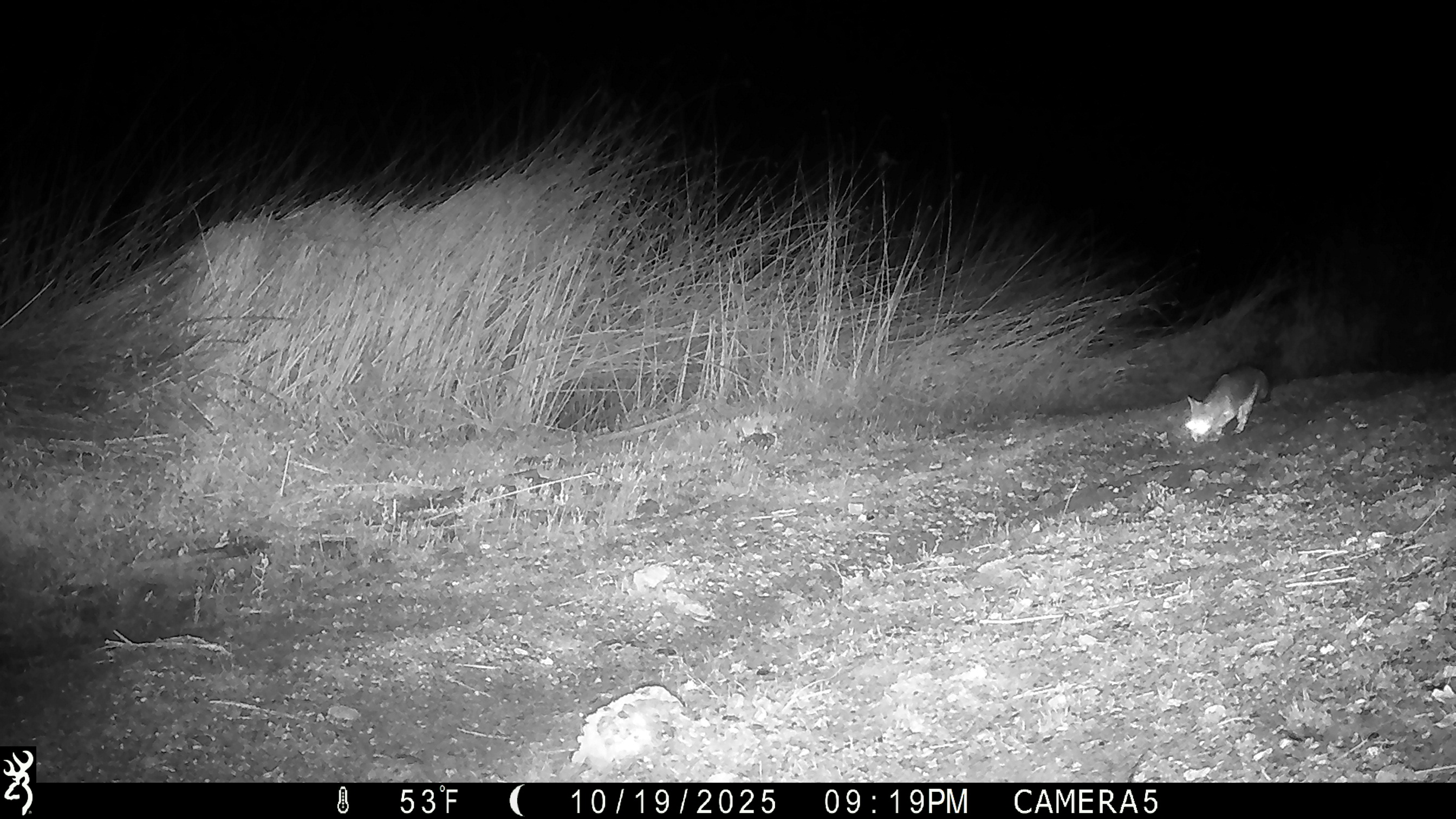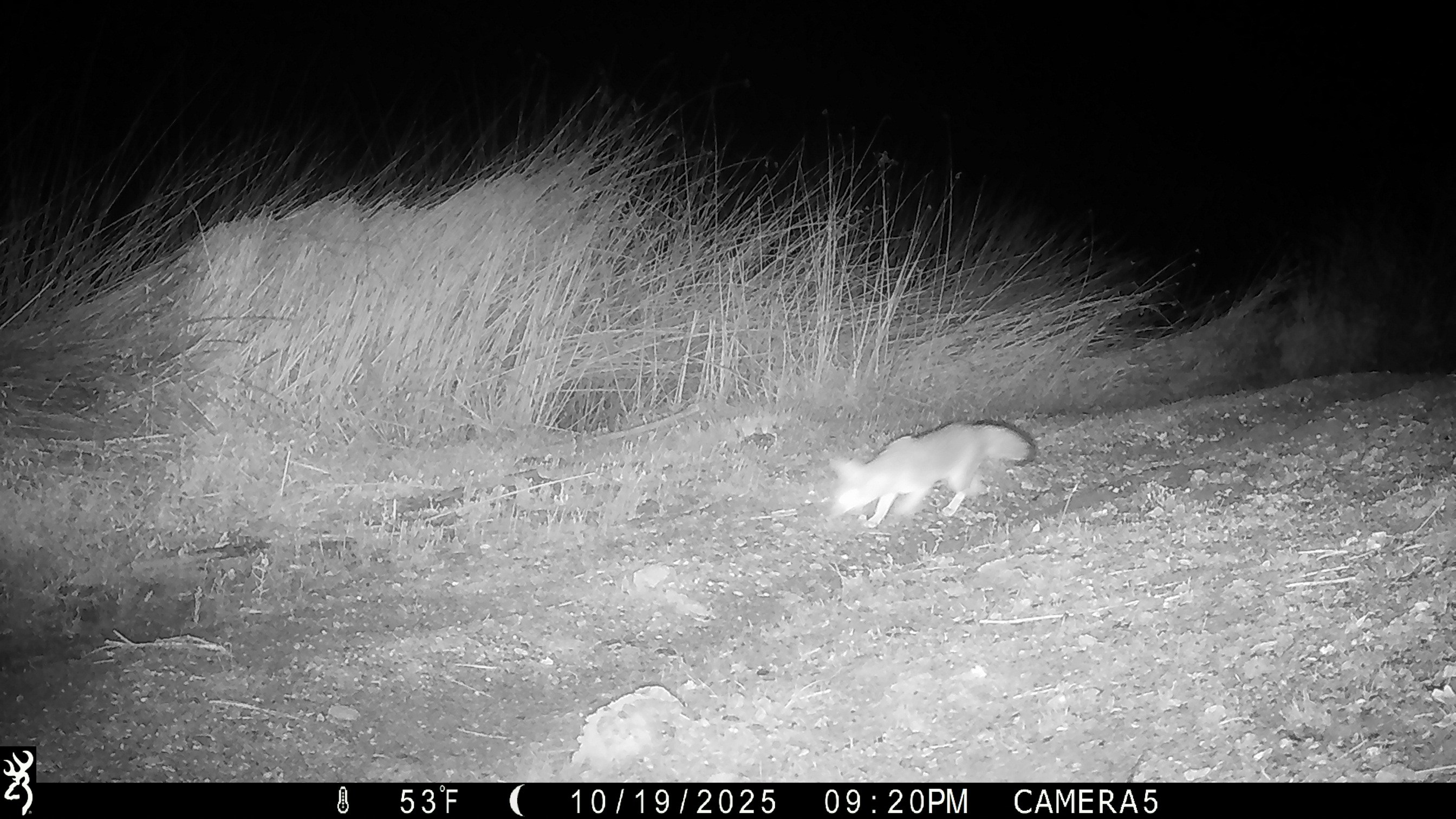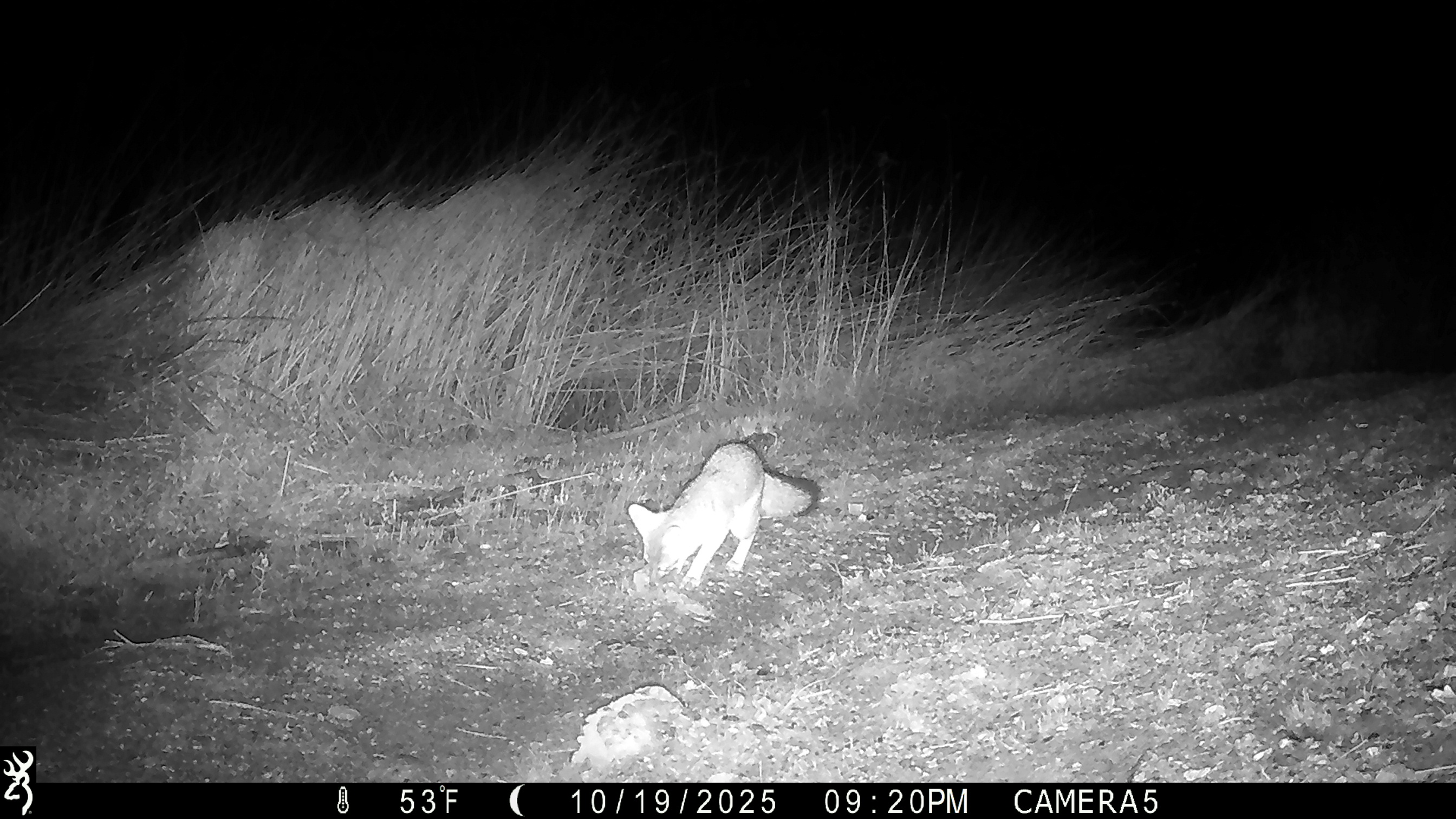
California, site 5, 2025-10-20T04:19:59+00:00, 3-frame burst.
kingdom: Animalia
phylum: Chordata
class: Mammalia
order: Carnivora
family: Canidae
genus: Urocyon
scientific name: Urocyon cinereoargenteus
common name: gray fox